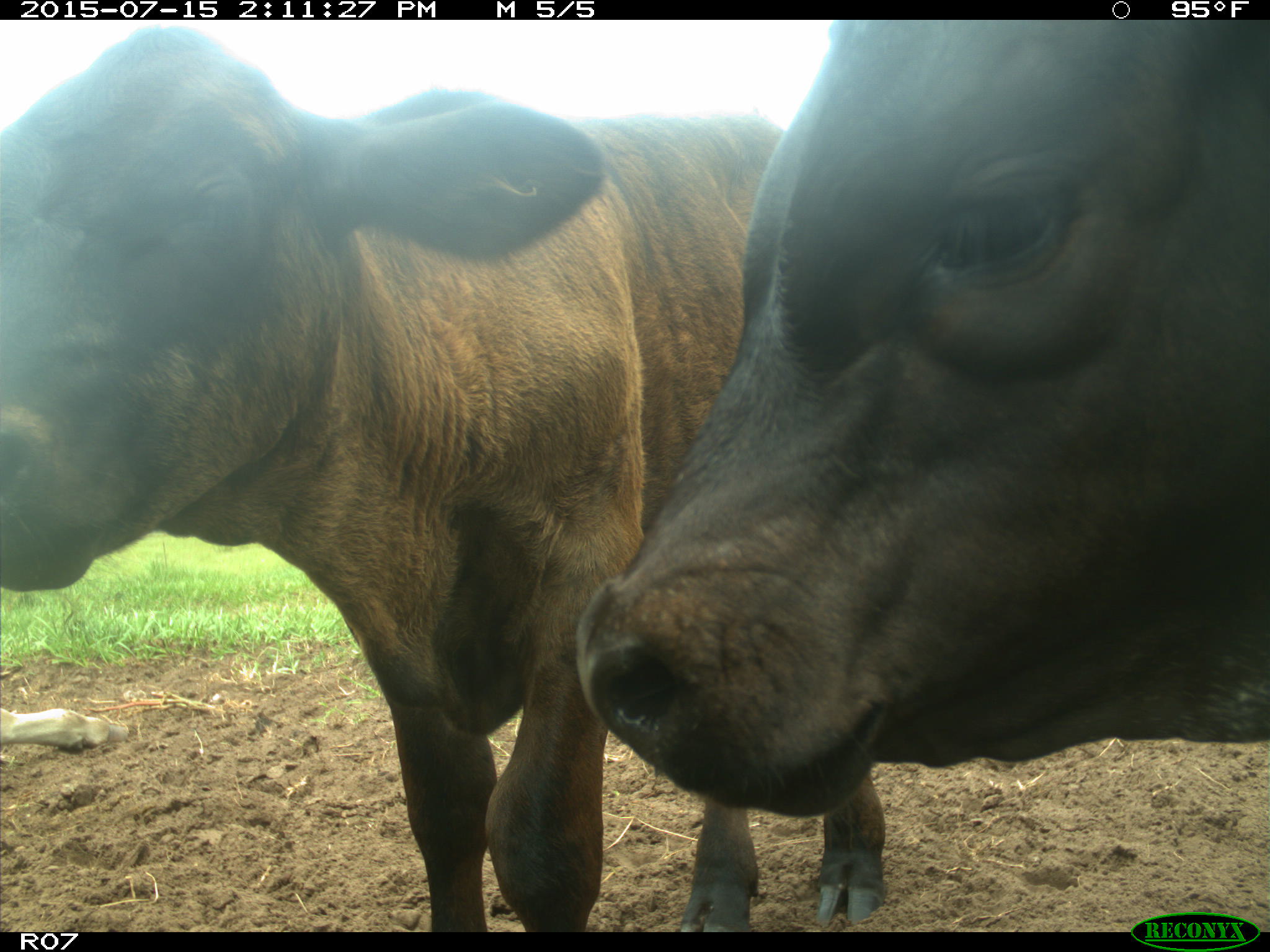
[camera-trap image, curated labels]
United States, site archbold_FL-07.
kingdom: Animalia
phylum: Chordata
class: Mammalia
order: Artiodactyla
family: Bovidae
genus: Bos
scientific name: Bos taurus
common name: domestic cow